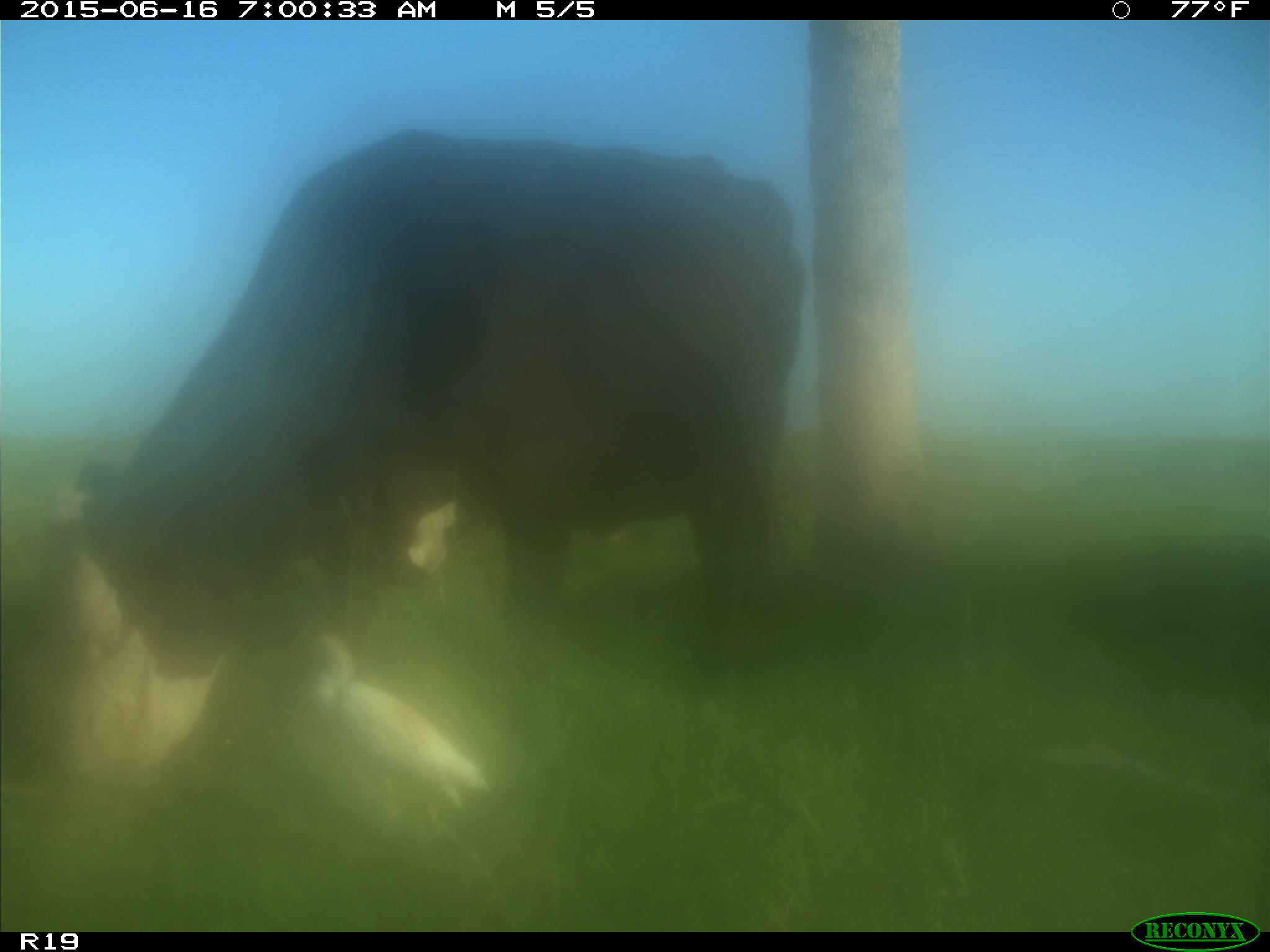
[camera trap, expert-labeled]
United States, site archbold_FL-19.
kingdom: Animalia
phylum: Chordata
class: Mammalia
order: Artiodactyla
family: Bovidae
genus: Bos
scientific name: Bos taurus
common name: domestic cow